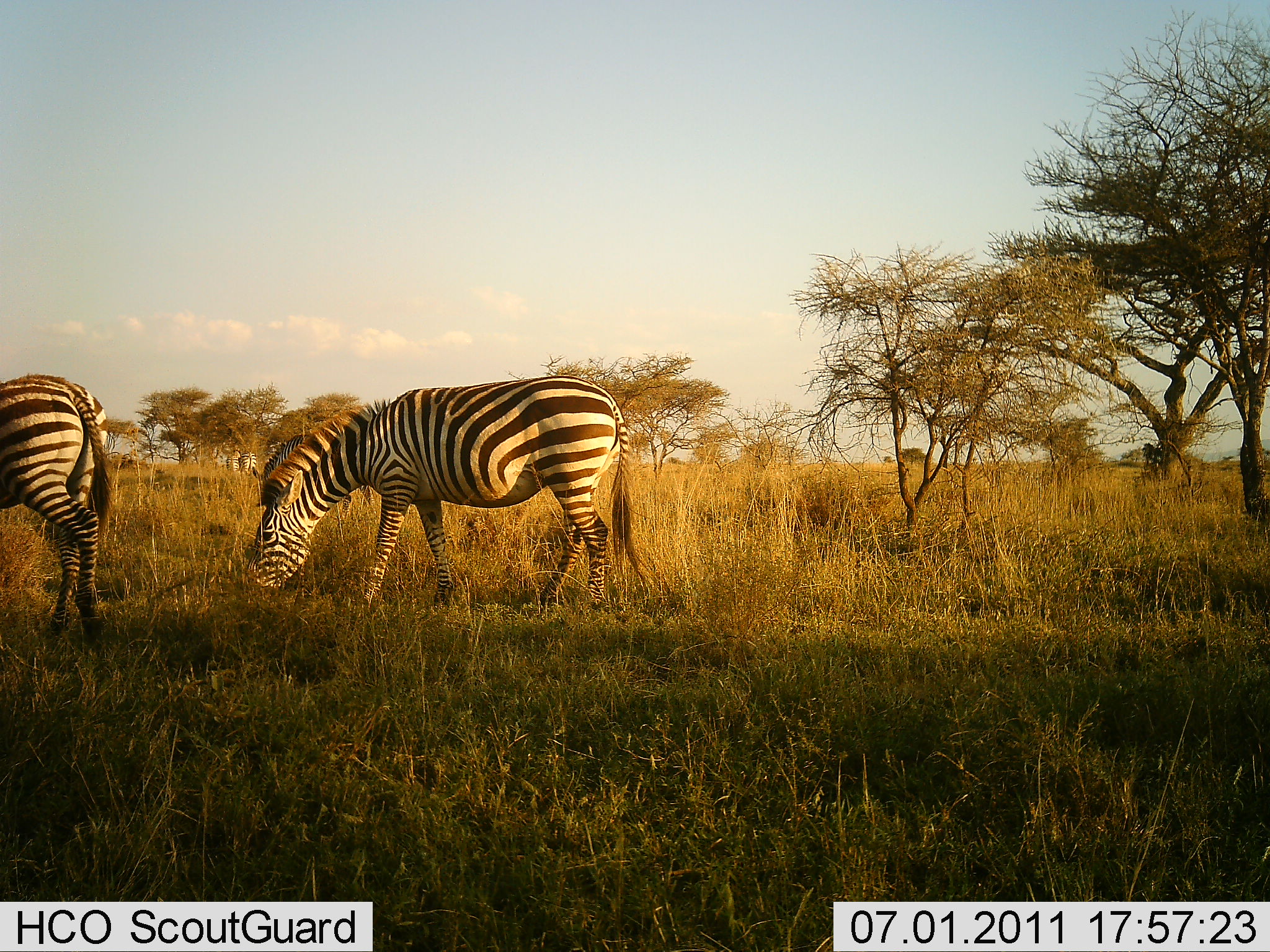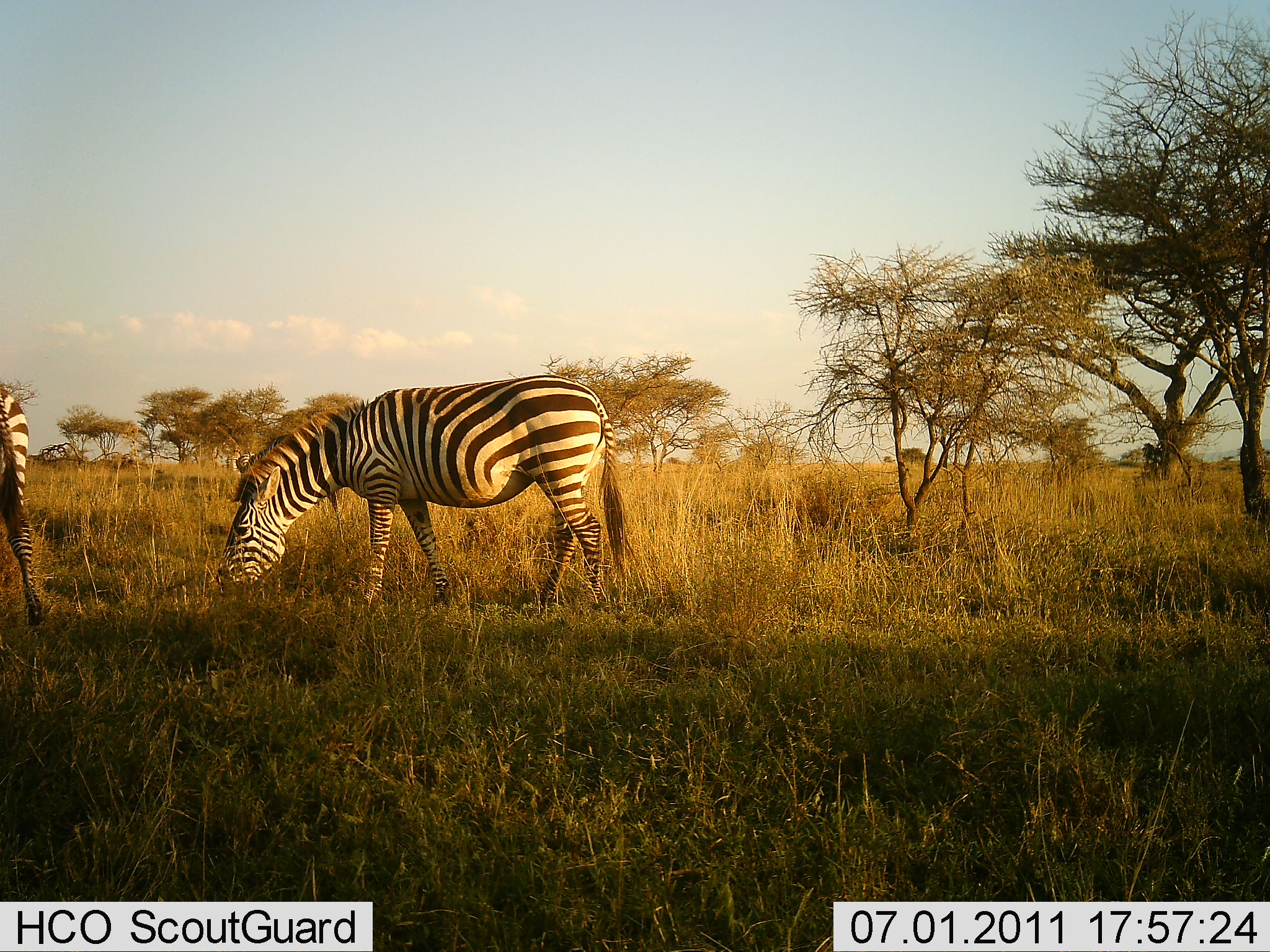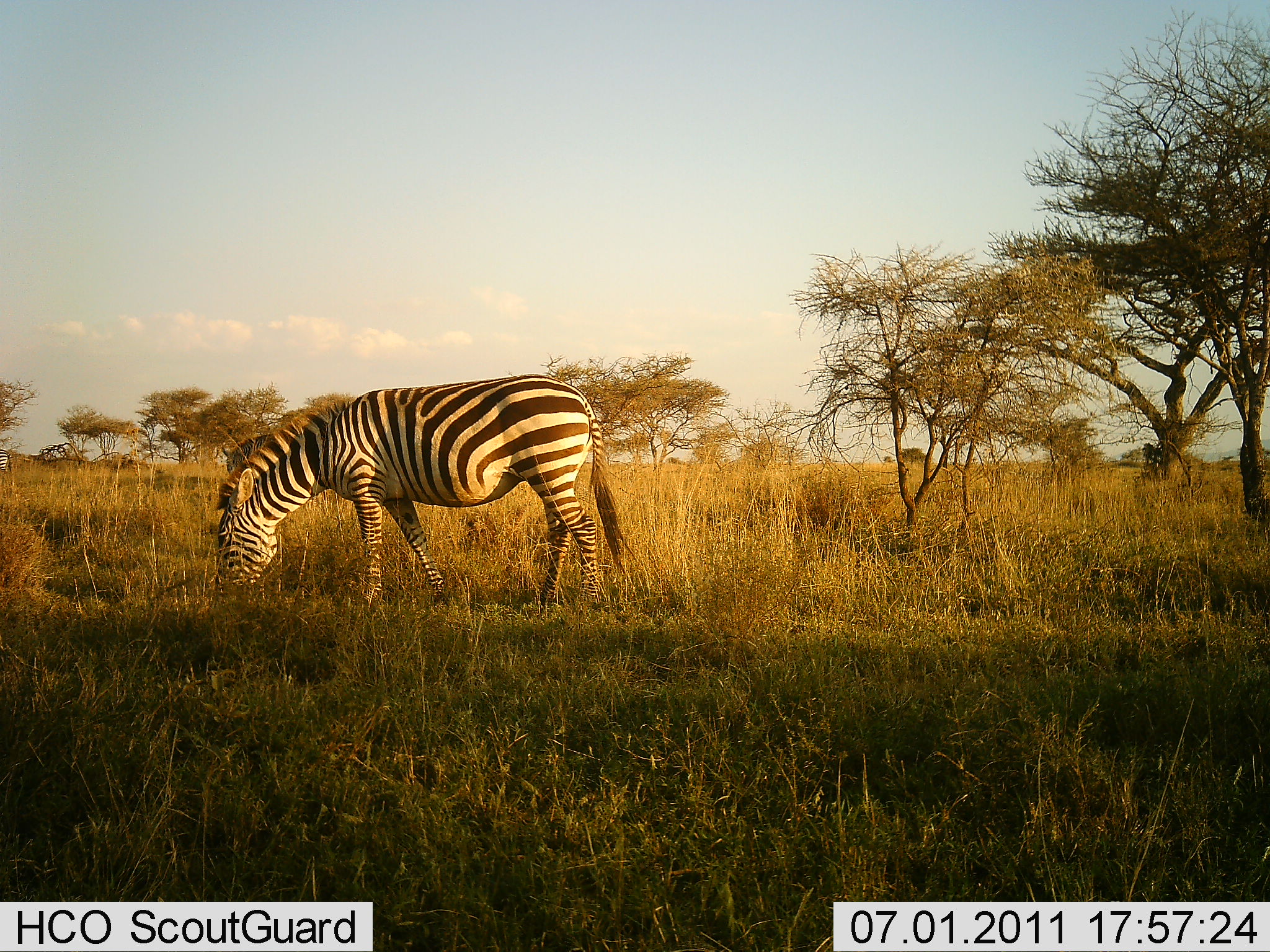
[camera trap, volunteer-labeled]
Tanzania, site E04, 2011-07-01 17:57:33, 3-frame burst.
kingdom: Animalia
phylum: Chordata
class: Mammalia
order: Perissodactyla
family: Equidae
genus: Equus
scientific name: Equus quagga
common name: plains zebra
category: zebra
Zebra (plains zebra) (Equus quagga), count 2. Behavior (volunteer vote fractions): standing 17%, resting 0%, moving 17%, interacting 0%. Young present (vote fraction): 0%. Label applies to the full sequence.